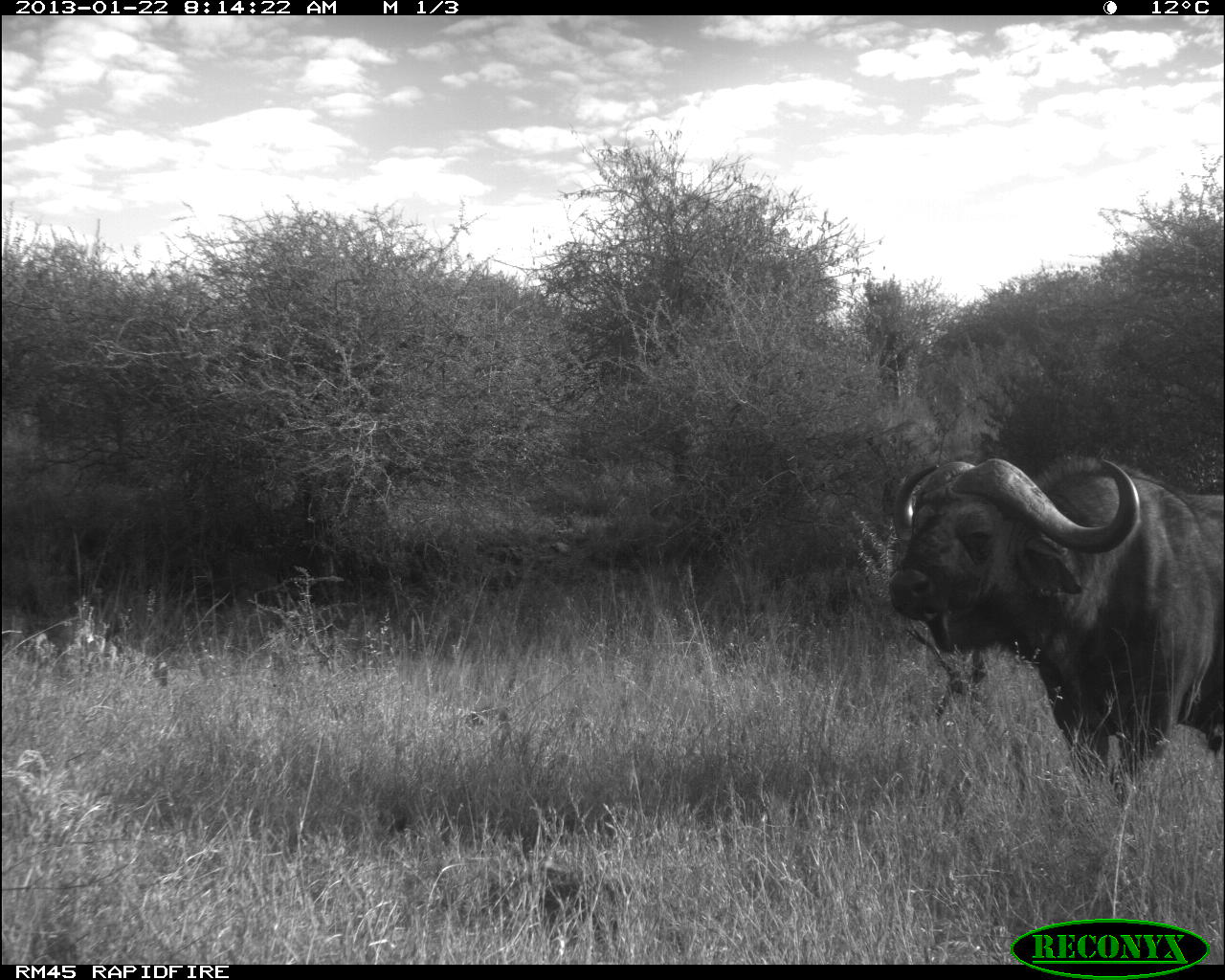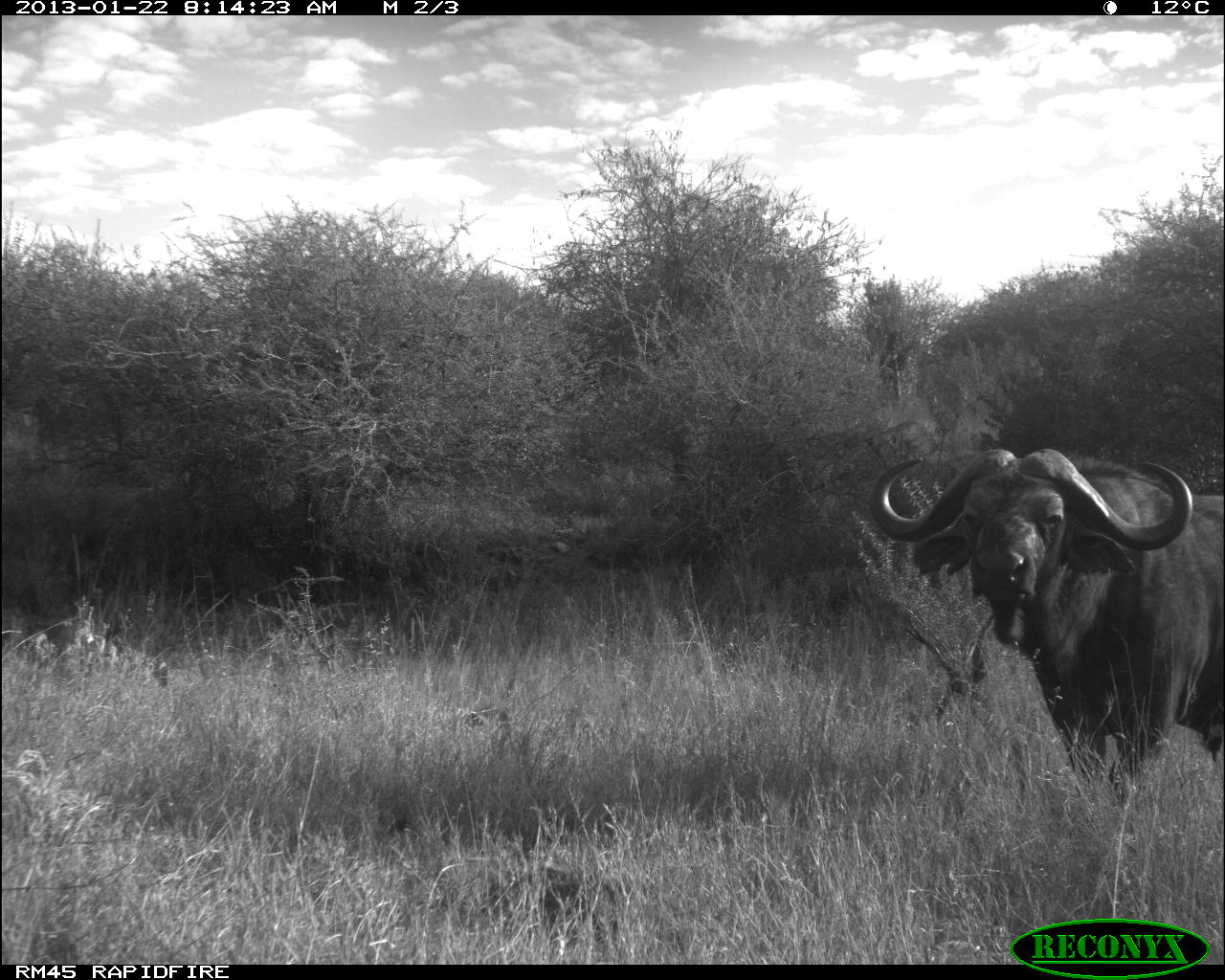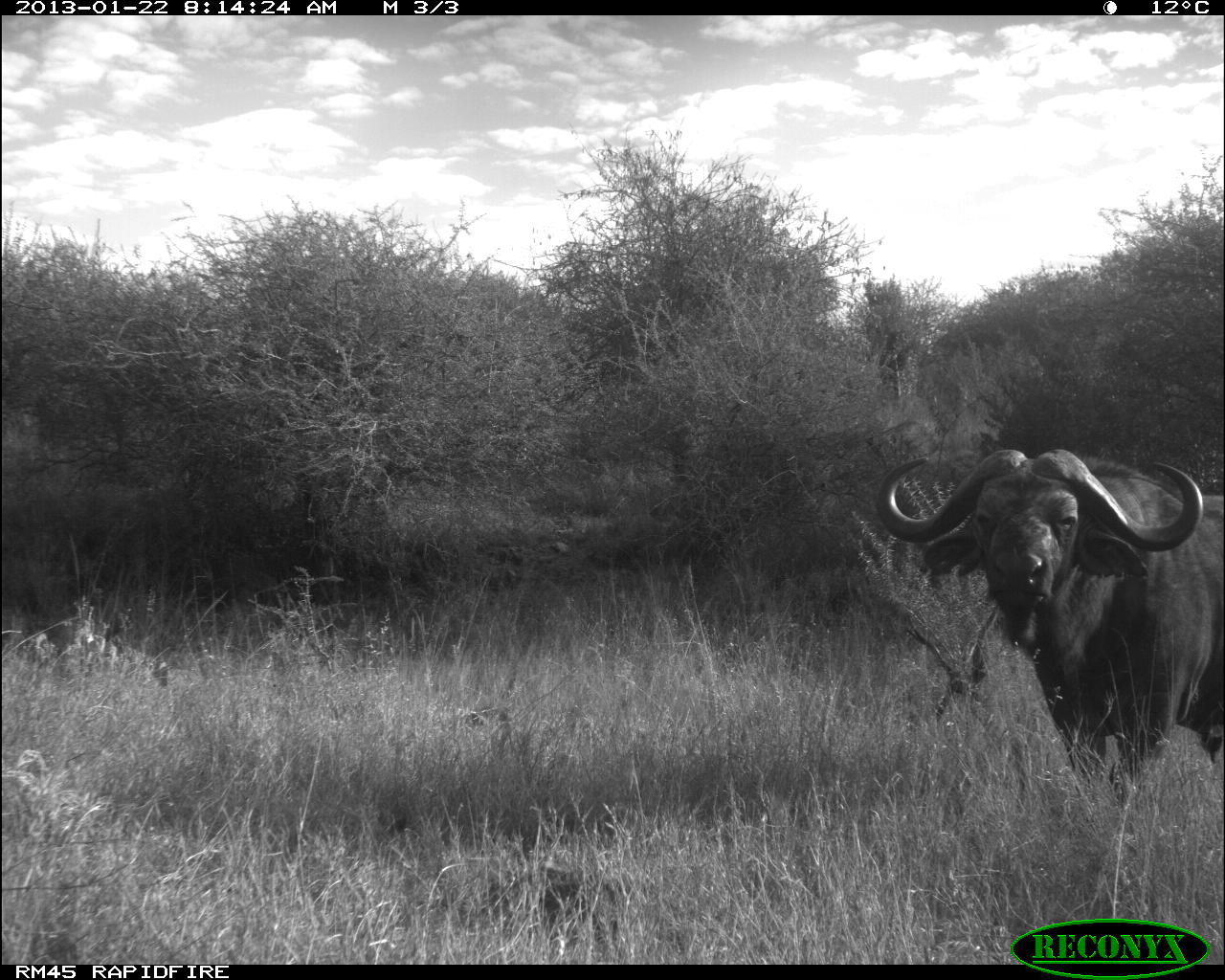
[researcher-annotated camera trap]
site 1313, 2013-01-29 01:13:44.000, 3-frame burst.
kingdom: Animalia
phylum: Chordata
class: Mammalia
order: Artiodactyla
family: Bovidae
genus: Syncerus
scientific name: Syncerus caffer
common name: african buffalo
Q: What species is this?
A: Syncerus caffer (african buffalo).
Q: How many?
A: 1.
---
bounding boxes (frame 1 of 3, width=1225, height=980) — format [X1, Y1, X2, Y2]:
syncerus caffer: [881, 449, 1225, 800]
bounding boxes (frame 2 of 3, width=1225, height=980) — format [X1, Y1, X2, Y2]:
syncerus caffer: [866, 442, 1225, 805]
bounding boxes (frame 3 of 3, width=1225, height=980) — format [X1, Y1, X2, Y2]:
syncerus caffer: [872, 446, 1225, 805]